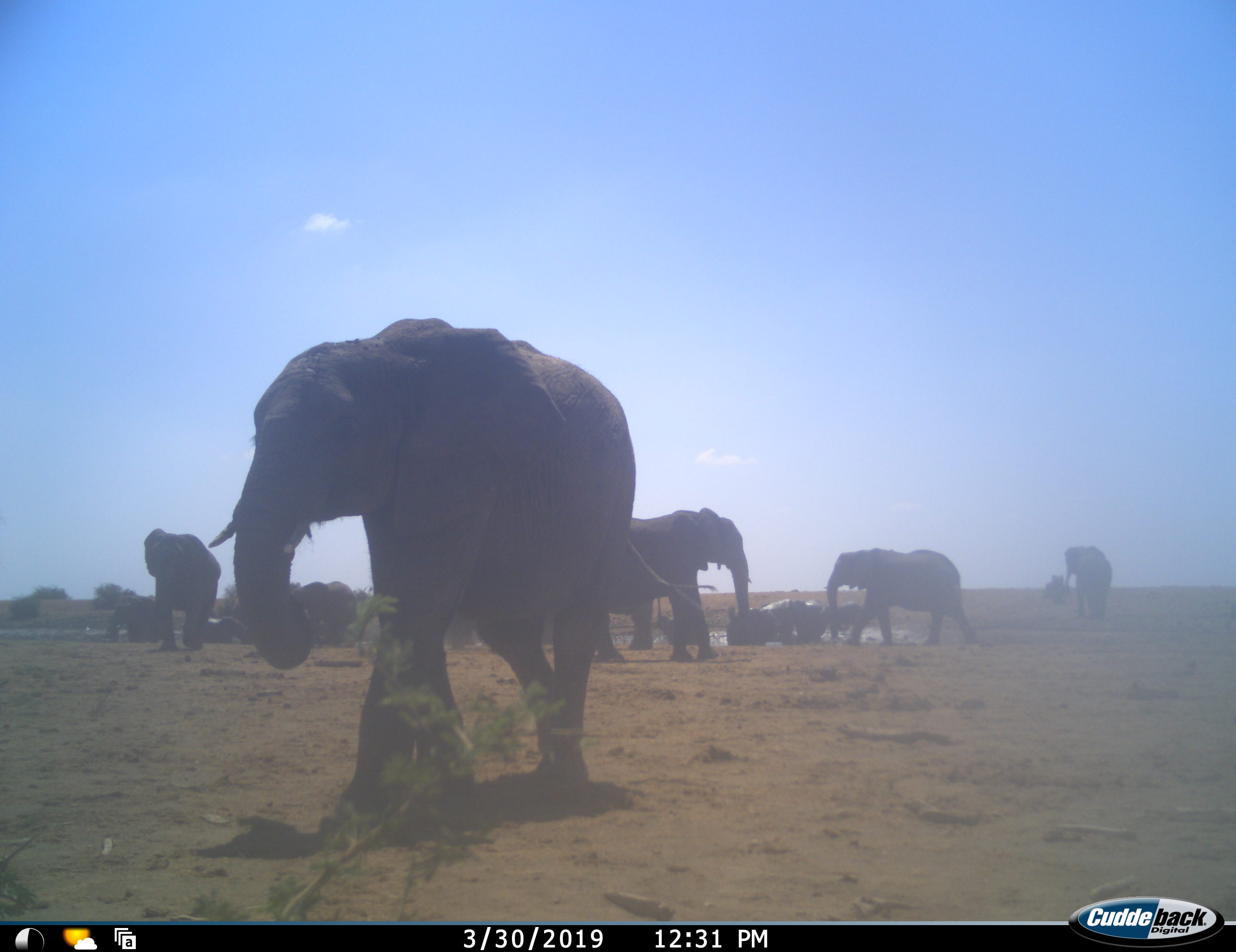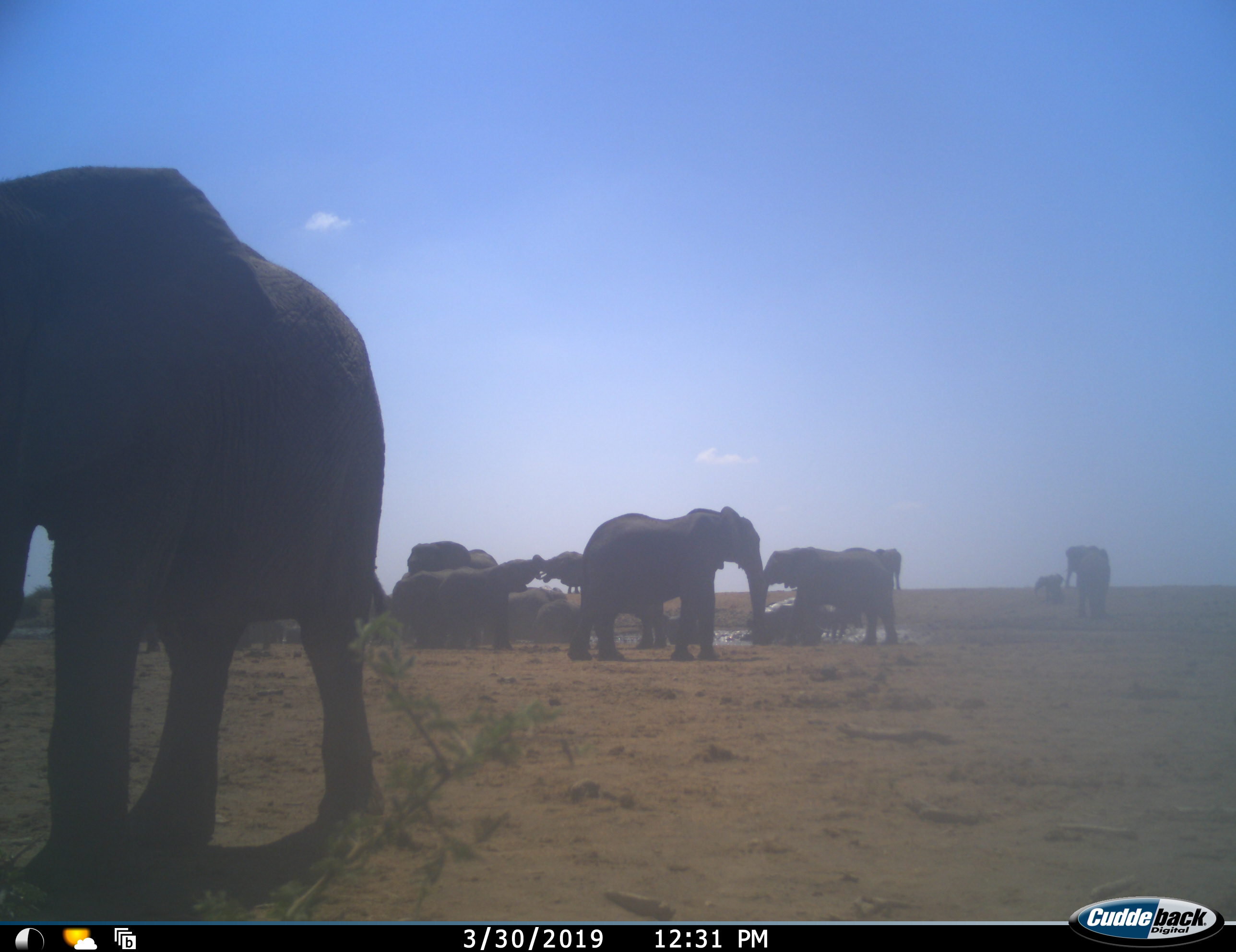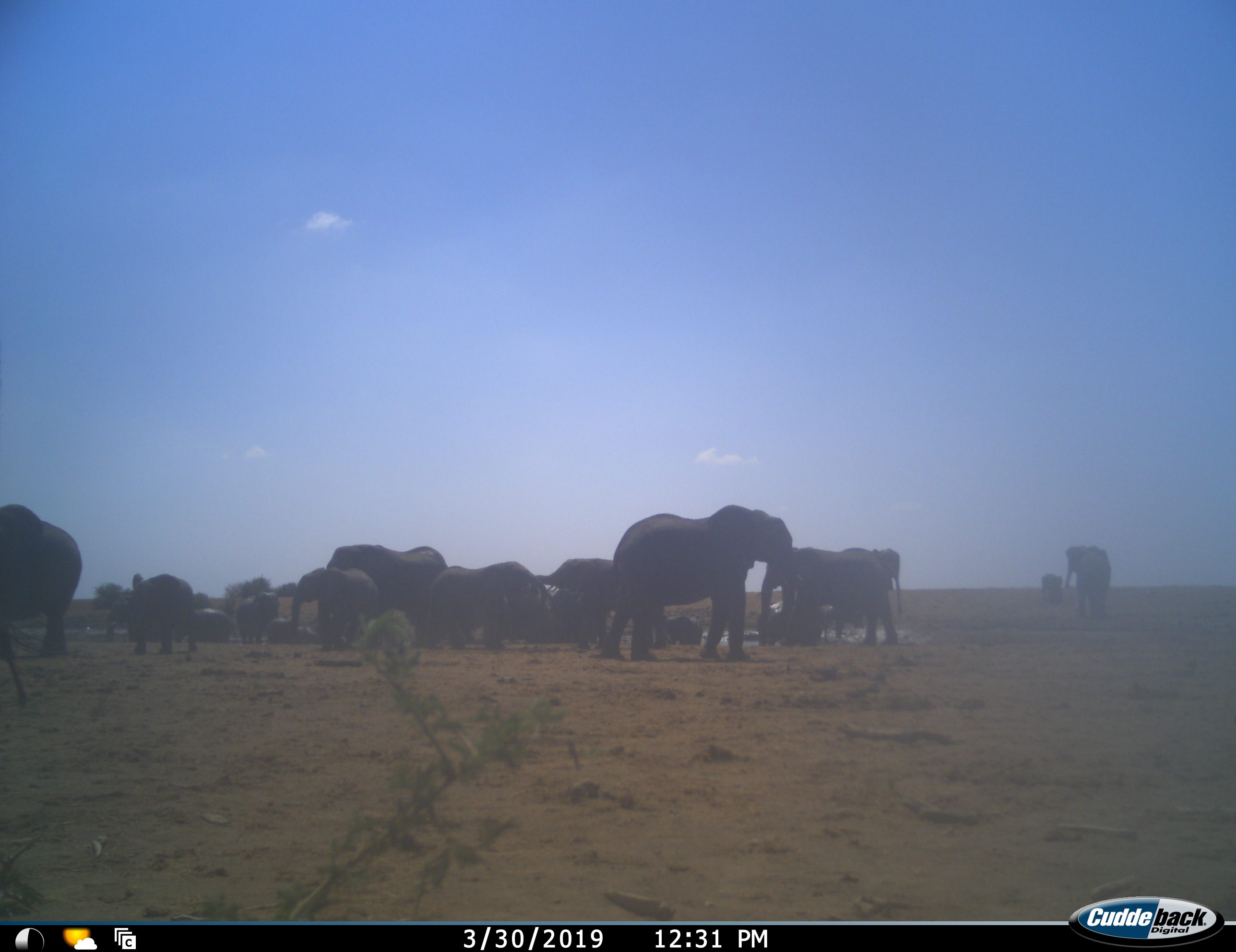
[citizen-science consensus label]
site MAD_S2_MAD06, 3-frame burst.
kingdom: Animalia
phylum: Chordata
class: Mammalia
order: Proboscidea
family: Elephantidae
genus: Loxodonta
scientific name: Loxodonta africana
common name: african bush elephant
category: elephant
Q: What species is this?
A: Elephant (african bush elephant) (Loxodonta africana).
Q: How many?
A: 11-50.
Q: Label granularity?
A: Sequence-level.